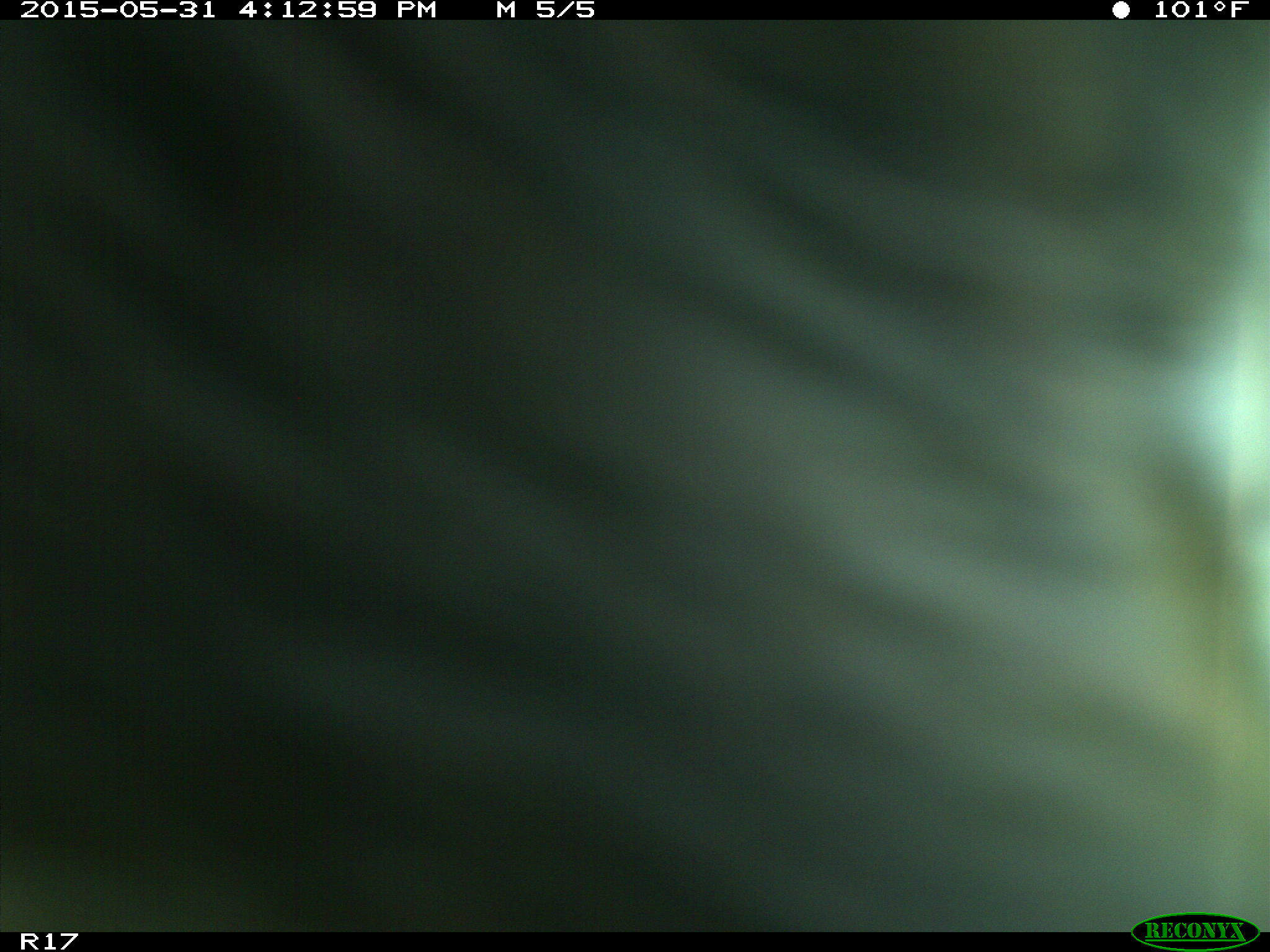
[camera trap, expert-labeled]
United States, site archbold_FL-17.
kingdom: Animalia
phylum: Chordata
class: Mammalia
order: Artiodactyla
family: Bovidae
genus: Bos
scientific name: Bos taurus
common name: domestic cow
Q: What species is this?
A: Bos taurus (domestic cow).